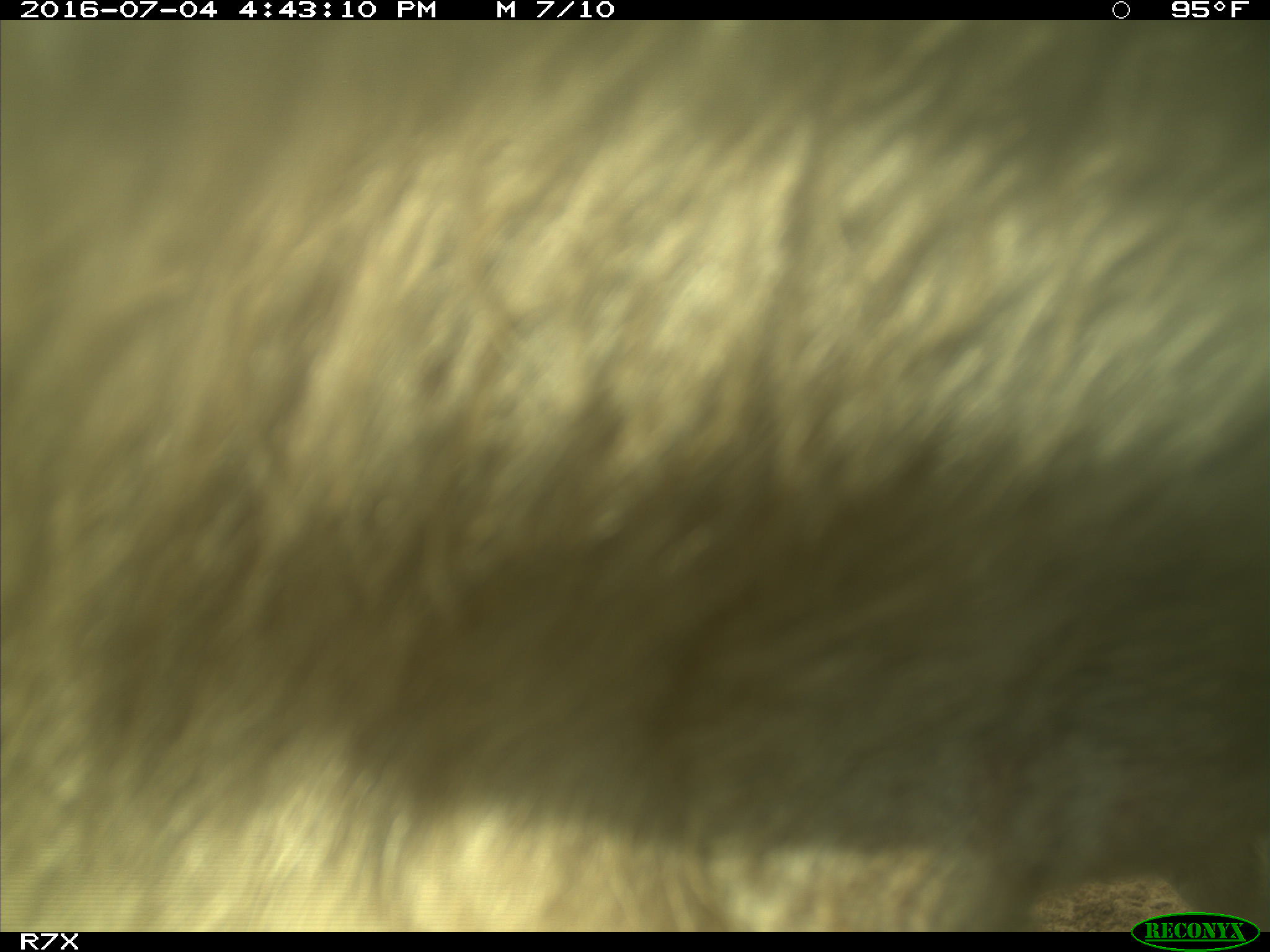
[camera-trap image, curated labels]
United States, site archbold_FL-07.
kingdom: Animalia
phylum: Chordata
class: Mammalia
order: Artiodactyla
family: Bovidae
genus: Bos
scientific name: Bos taurus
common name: domestic cow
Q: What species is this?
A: Bos taurus (domestic cow).